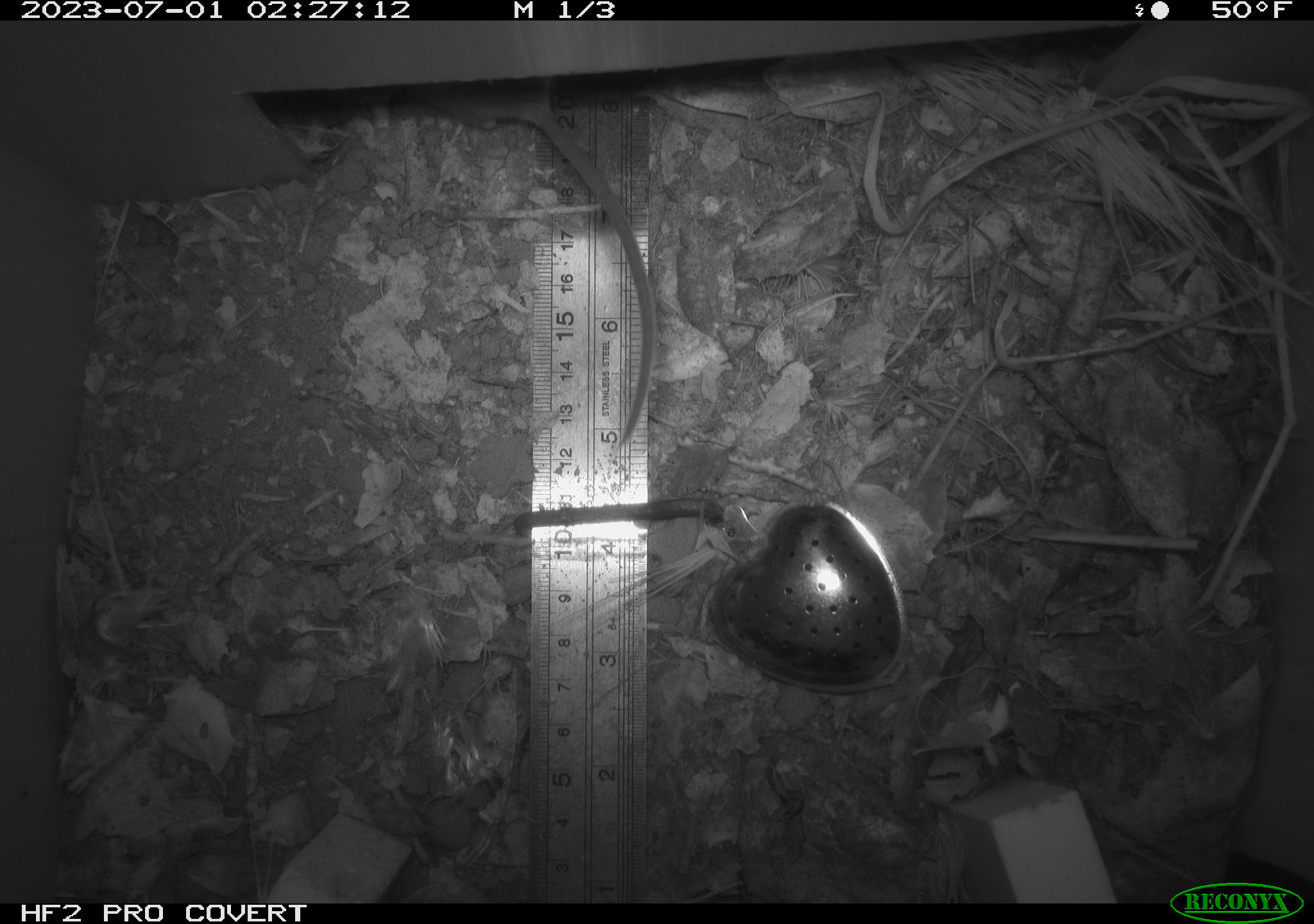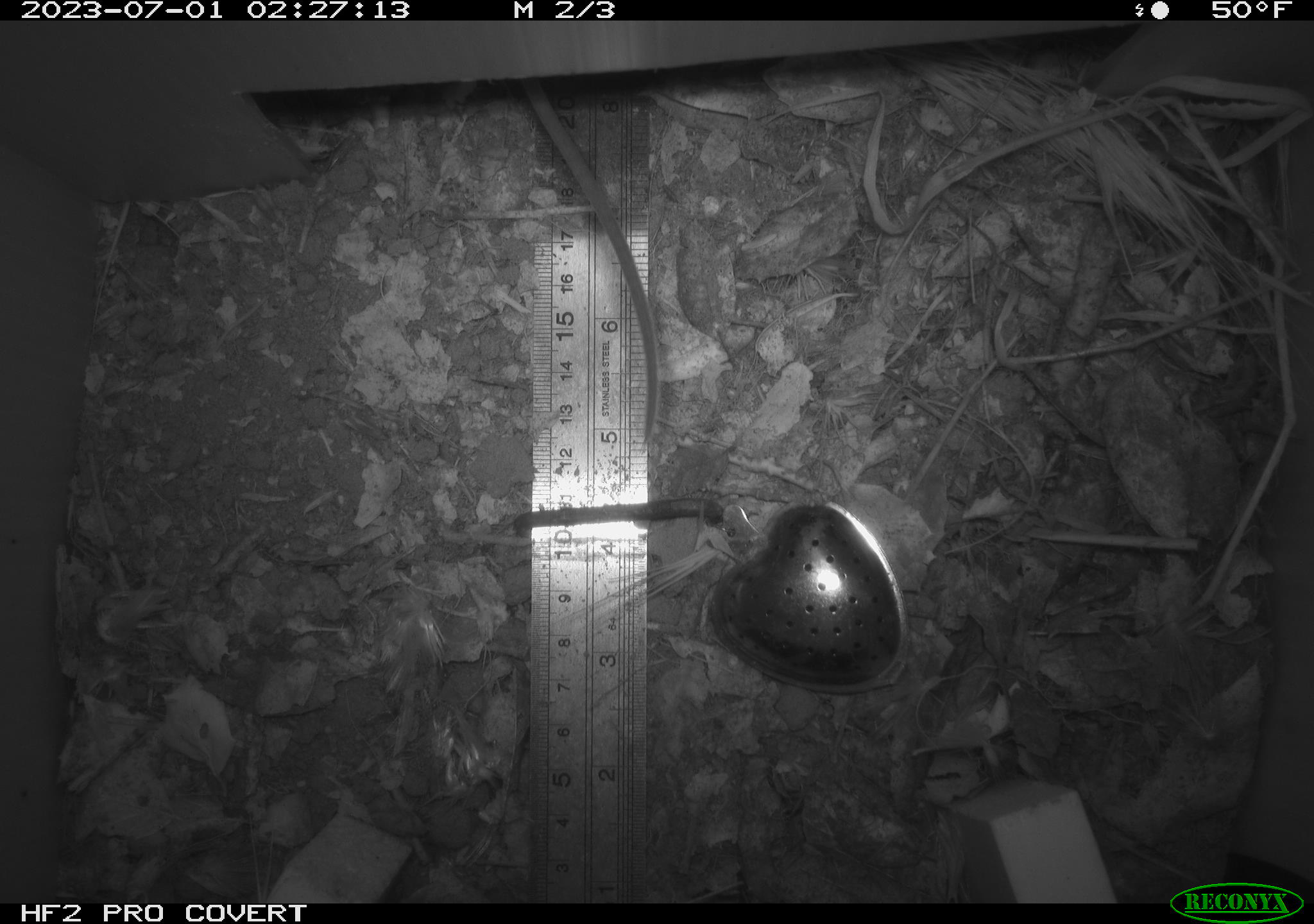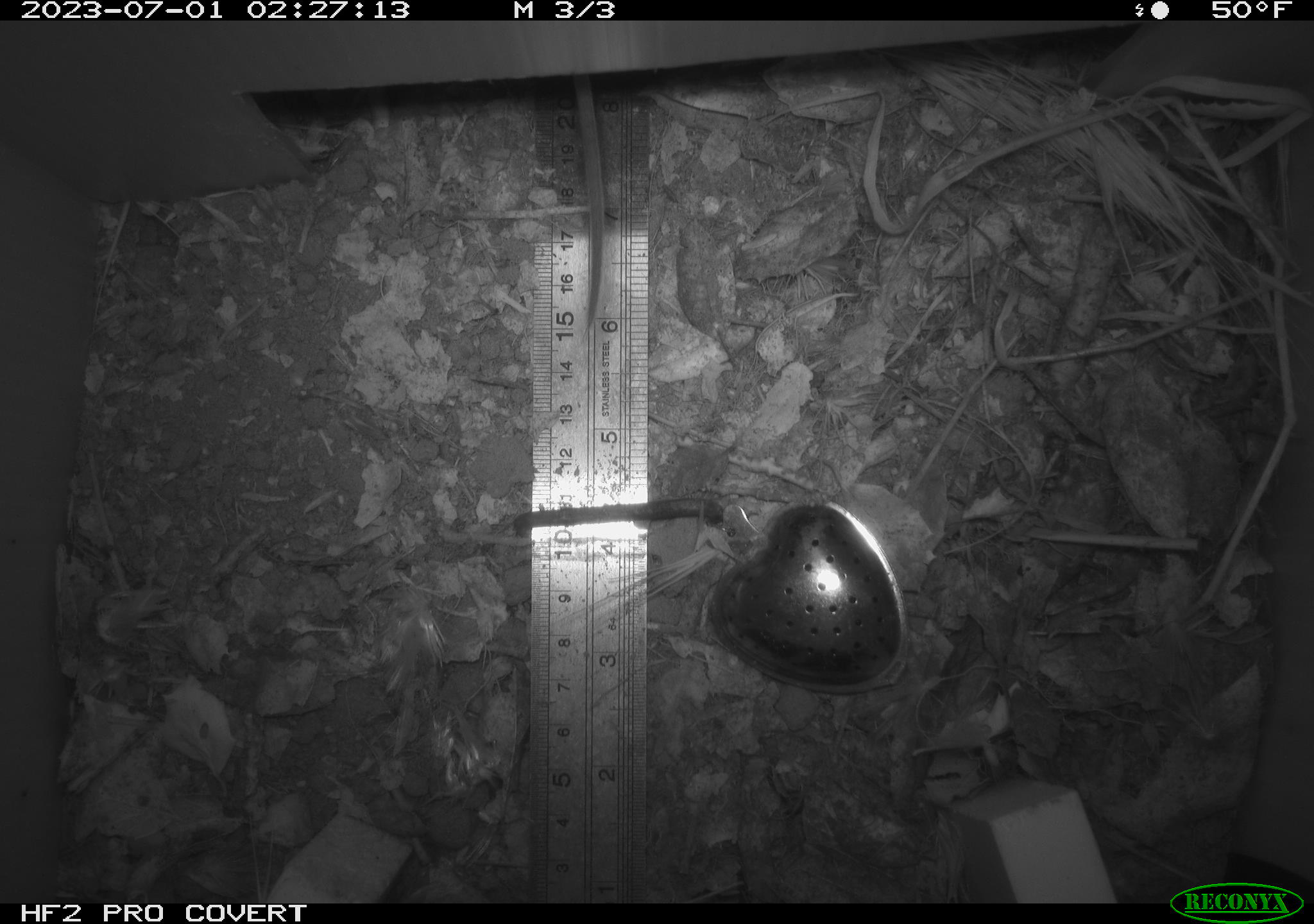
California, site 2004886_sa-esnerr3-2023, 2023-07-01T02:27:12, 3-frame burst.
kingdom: Animalia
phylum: Chordata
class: Mammalia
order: Rodentia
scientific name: Rodentia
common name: mouse species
Mouse species (Rodentia).